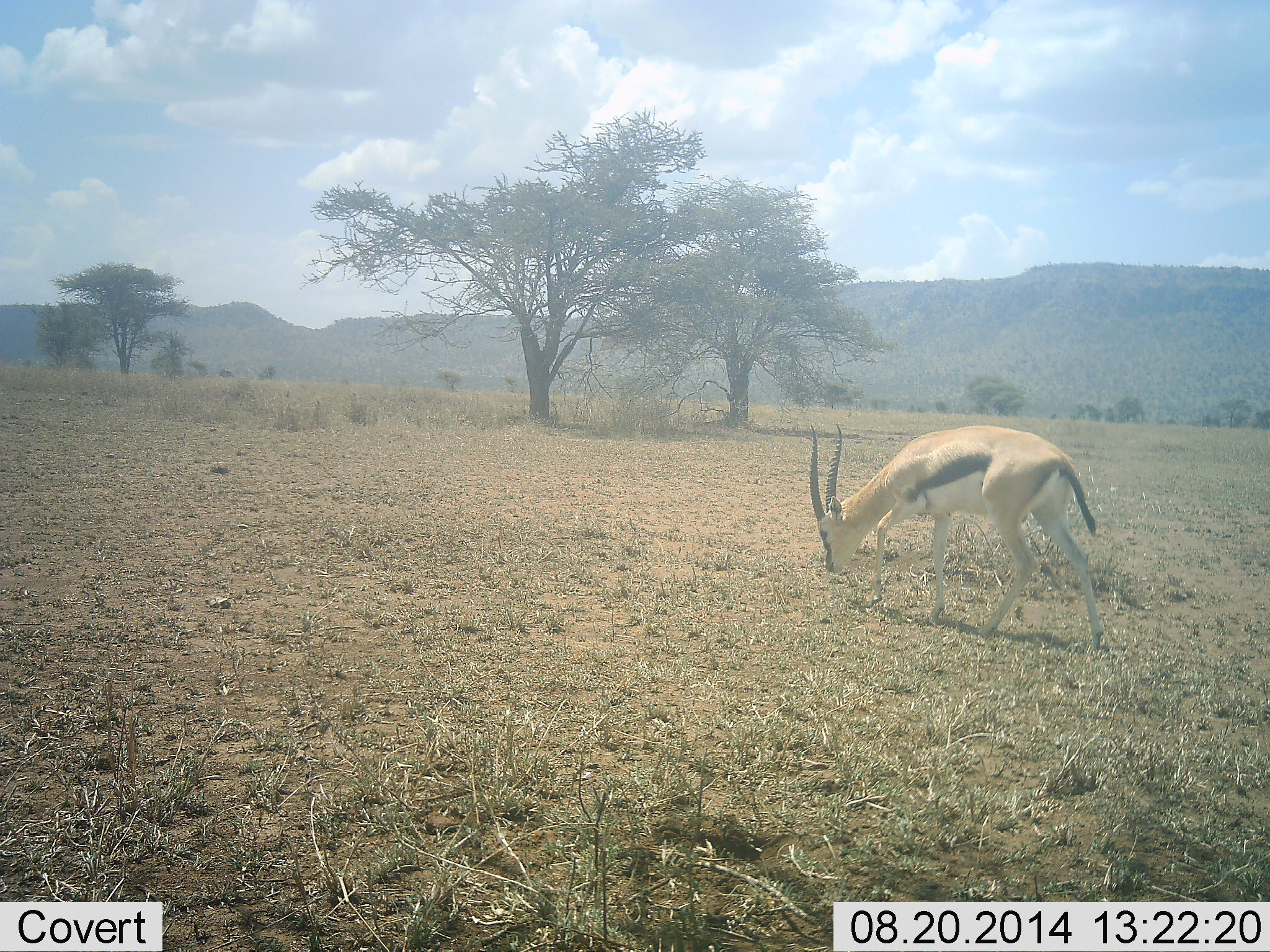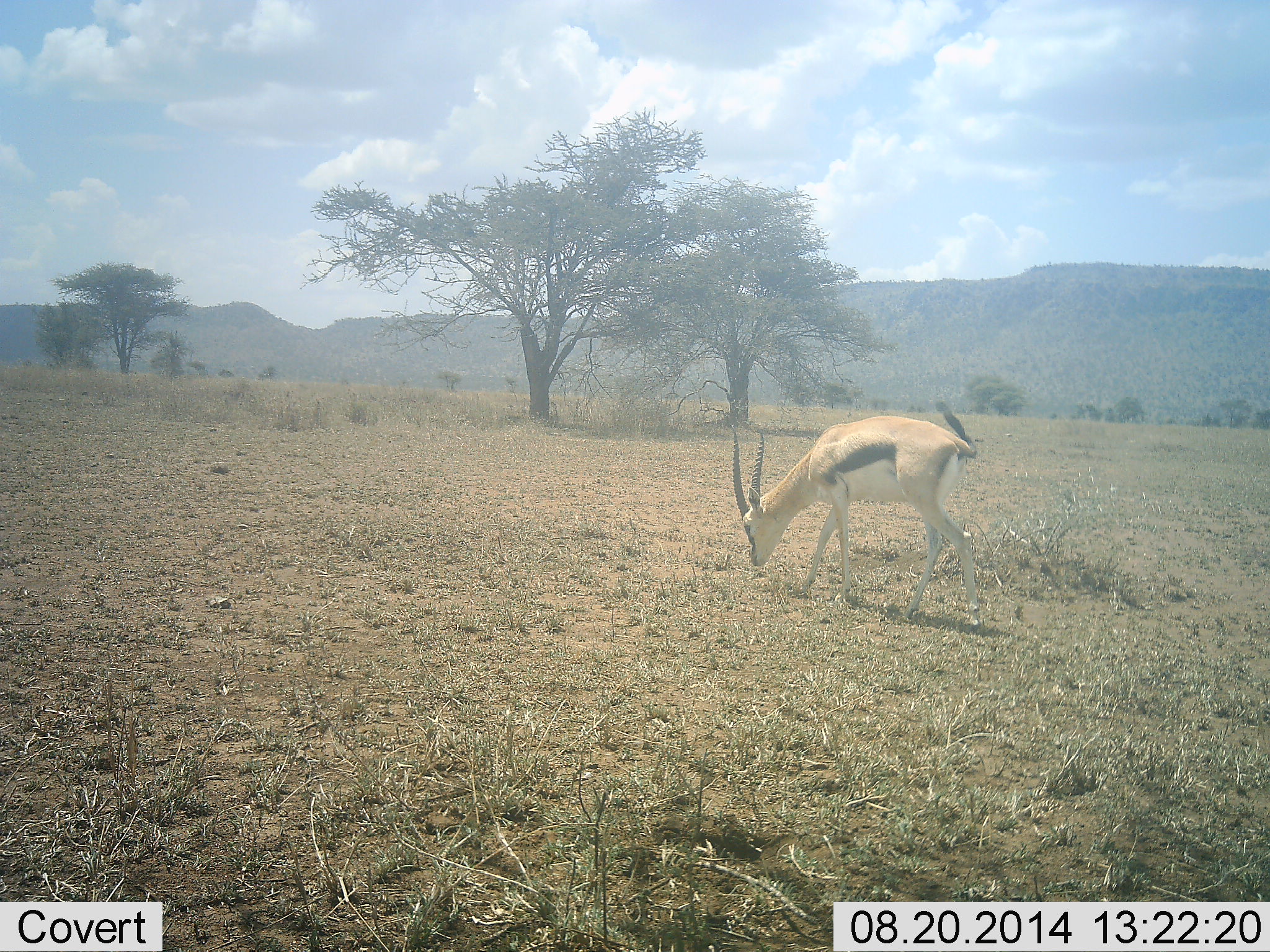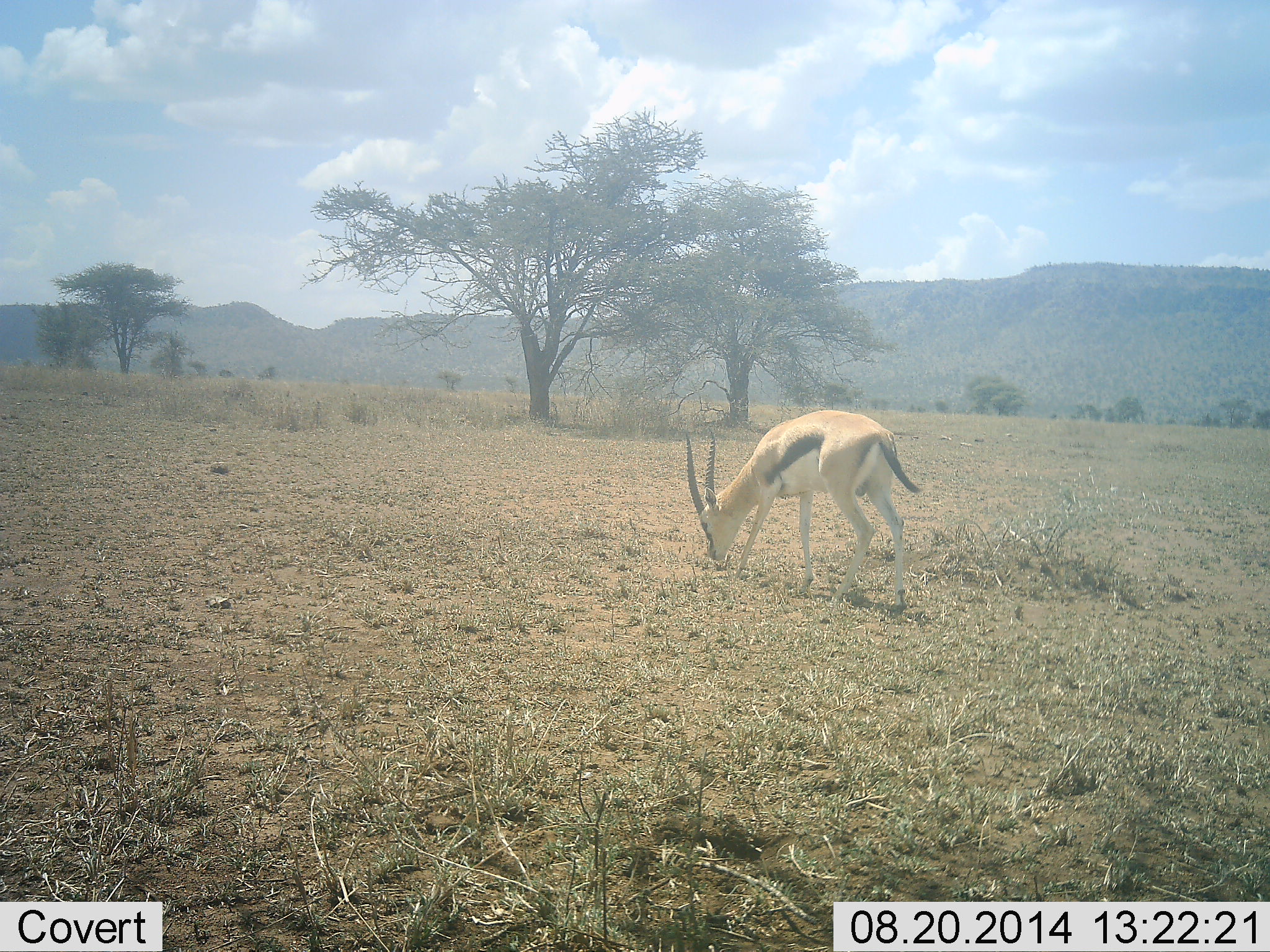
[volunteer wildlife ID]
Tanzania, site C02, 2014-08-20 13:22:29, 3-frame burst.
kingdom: Animalia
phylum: Chordata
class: Mammalia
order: Artiodactyla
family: Bovidae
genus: Eudorcas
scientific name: Eudorcas thomsonii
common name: thomson's gazelle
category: gazellethomsons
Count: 1.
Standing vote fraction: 0%.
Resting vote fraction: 0%.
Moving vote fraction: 70%.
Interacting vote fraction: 0%.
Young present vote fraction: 0%.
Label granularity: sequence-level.